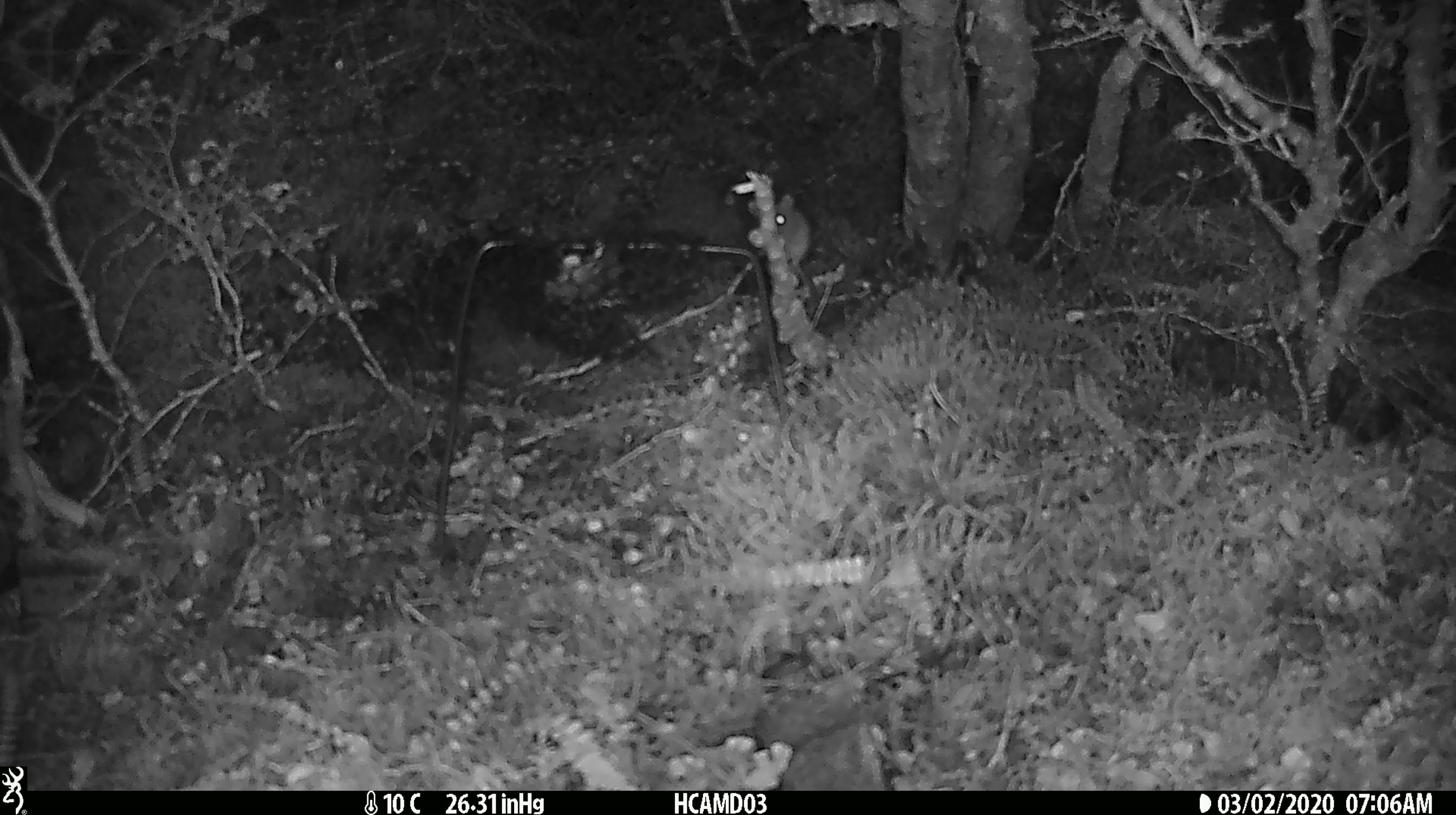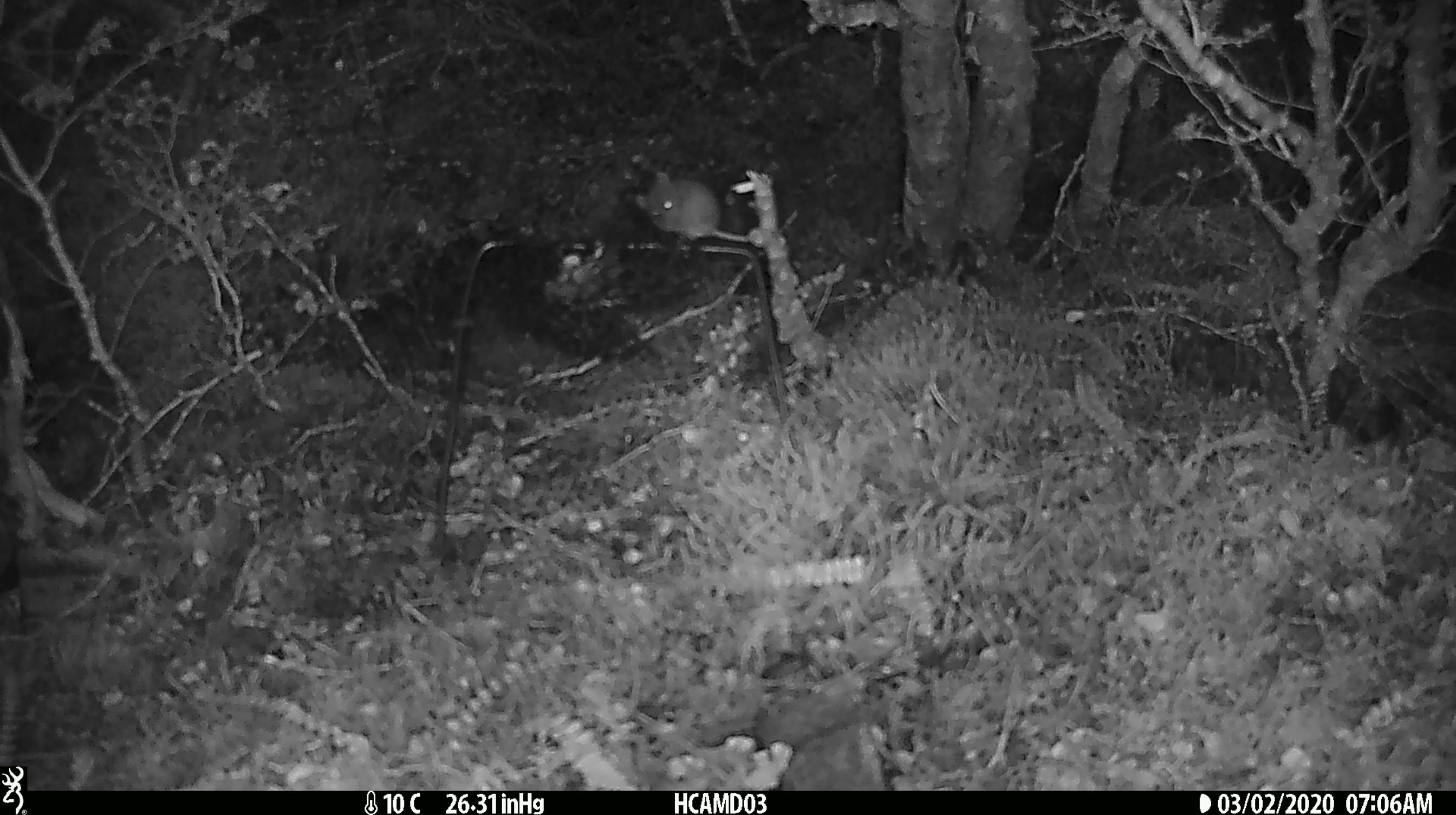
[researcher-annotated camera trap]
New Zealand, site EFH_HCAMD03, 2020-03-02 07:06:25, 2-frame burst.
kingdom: Animalia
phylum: Chordata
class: Mammalia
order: Rodentia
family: Muridae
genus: Mus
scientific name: Mus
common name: mouse